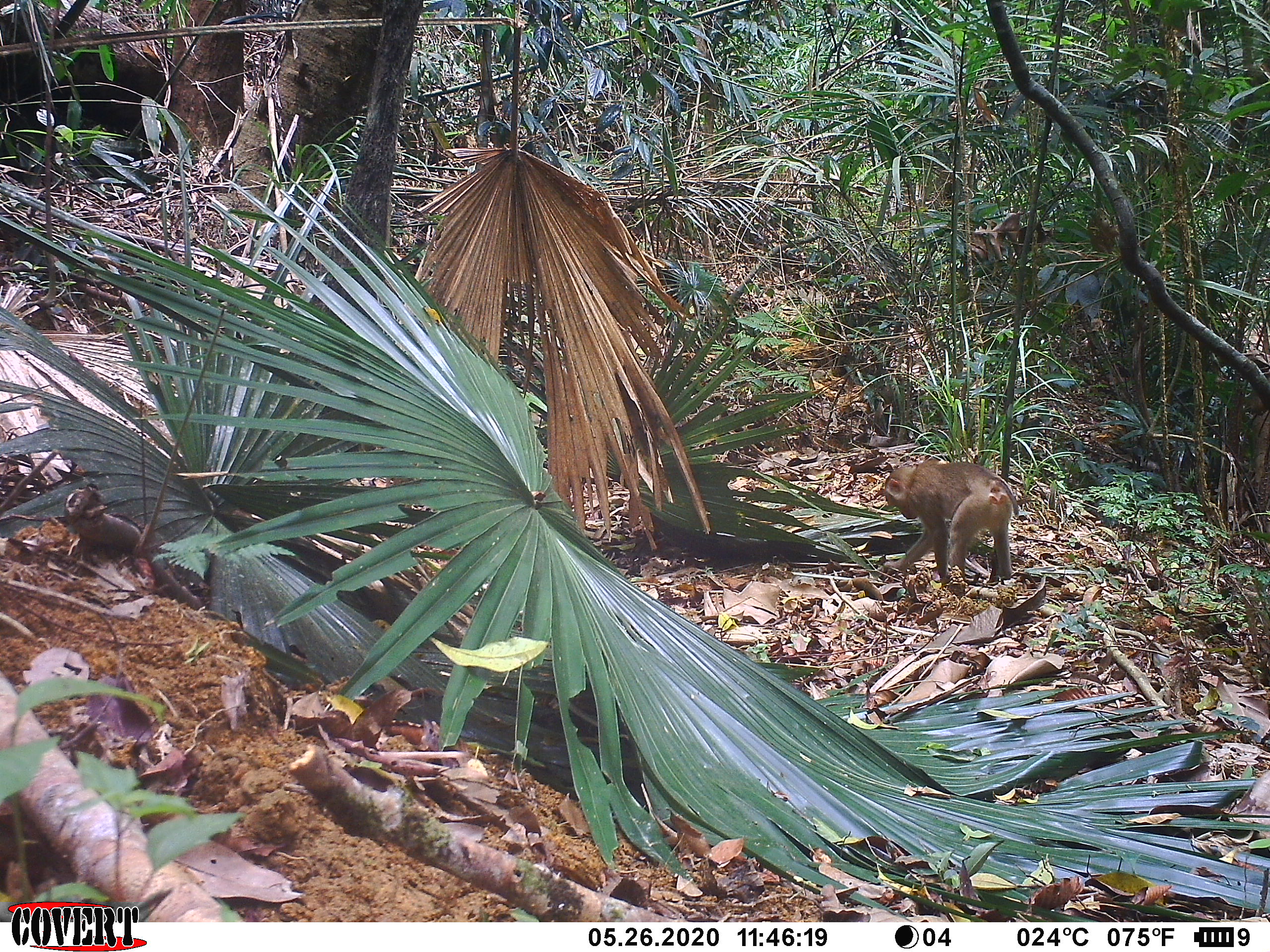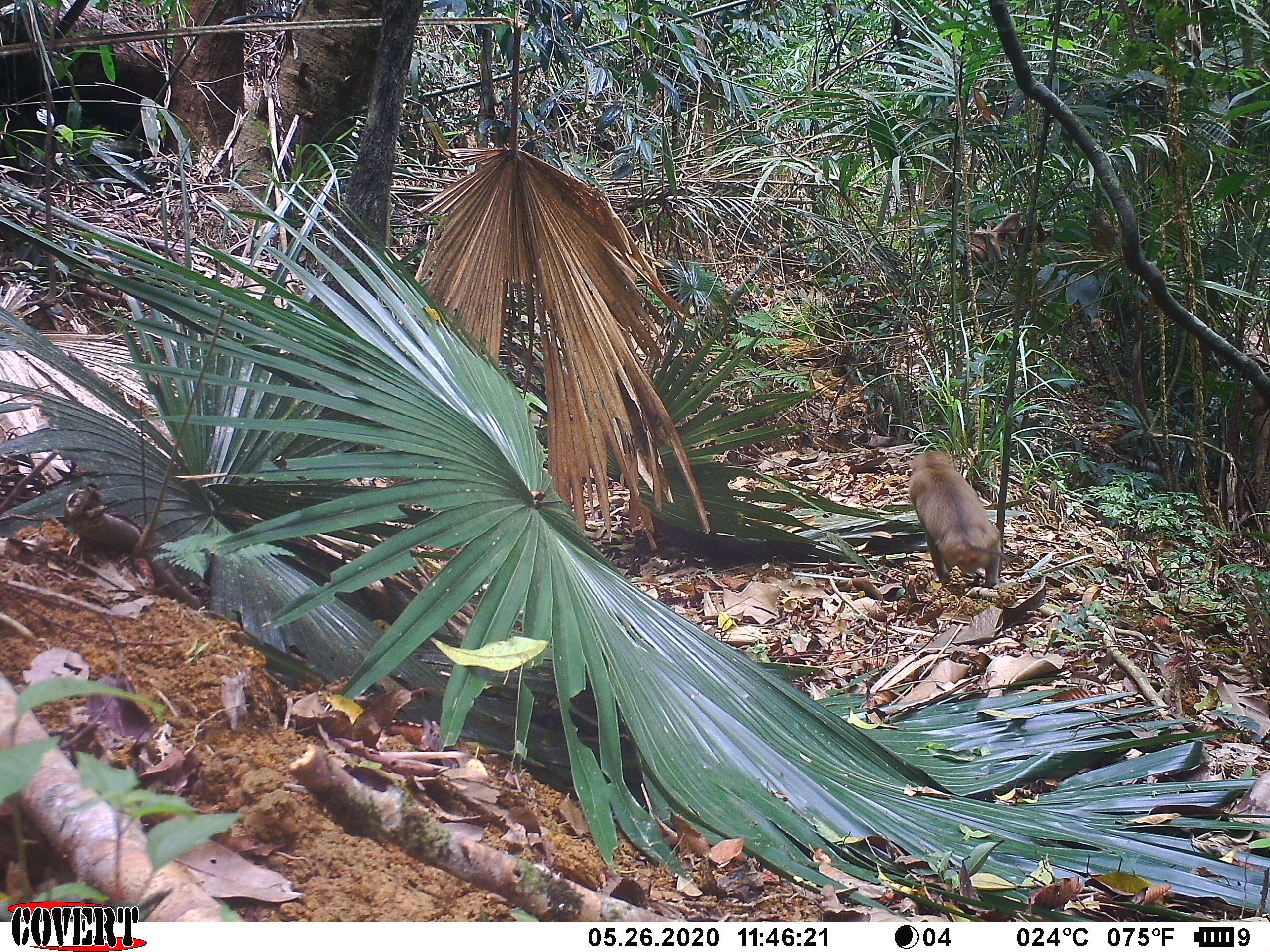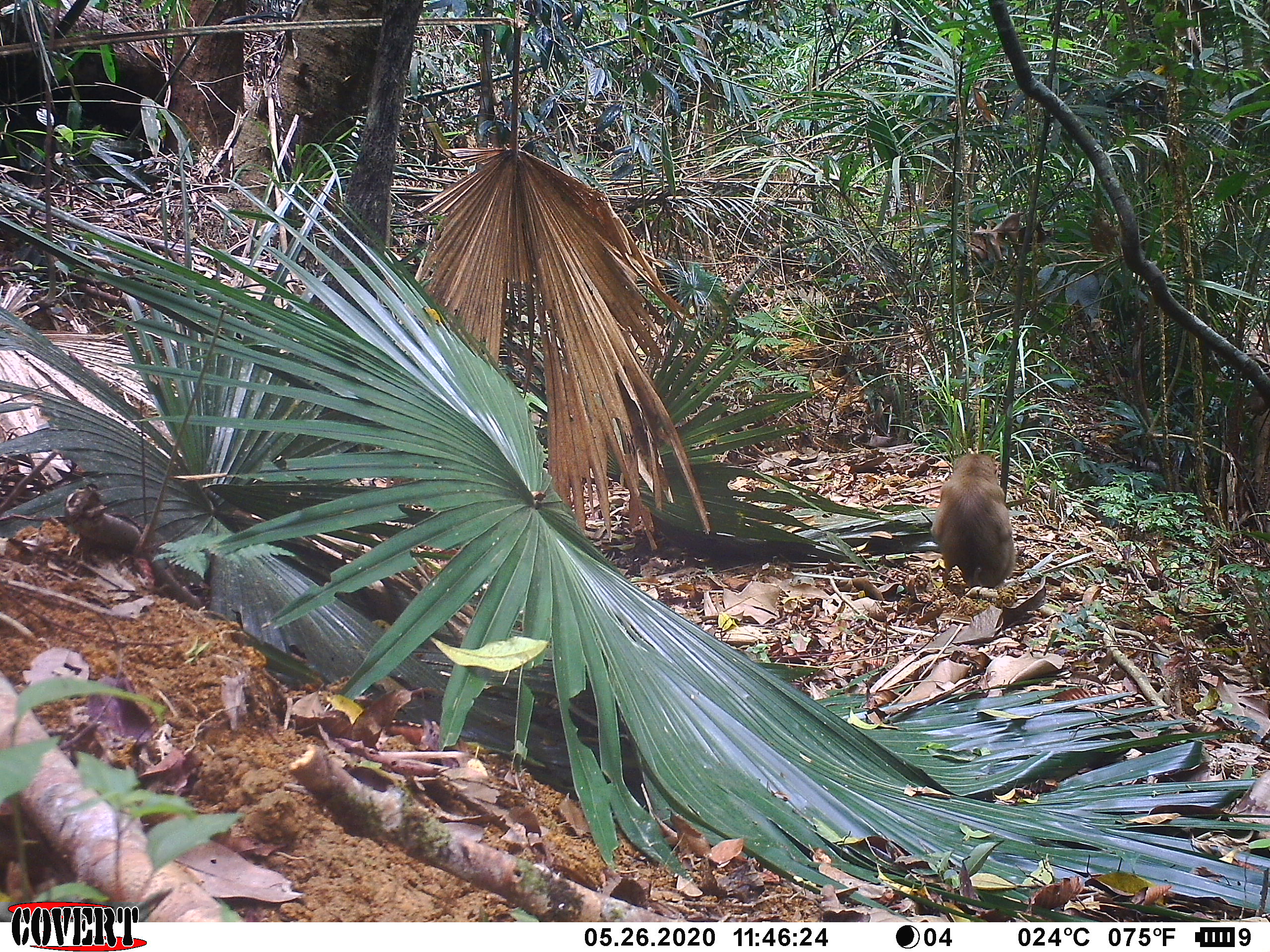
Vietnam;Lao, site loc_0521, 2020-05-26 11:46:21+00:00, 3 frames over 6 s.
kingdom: Animalia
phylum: Chordata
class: Mammalia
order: Primates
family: Cercopithecidae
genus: Macaca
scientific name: Macaca nemestrina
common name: pig-tailed macaque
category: pig tailed macaque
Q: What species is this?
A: Pig tailed macaque (pig-tailed macaque) (Macaca nemestrina).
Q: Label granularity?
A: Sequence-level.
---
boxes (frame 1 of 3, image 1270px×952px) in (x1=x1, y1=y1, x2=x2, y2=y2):
pig tailed macaque: (x1=881, y1=458, x2=1019, y2=585)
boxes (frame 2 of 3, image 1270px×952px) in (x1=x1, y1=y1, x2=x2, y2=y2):
pig tailed macaque: (x1=907, y1=450, x2=1010, y2=588)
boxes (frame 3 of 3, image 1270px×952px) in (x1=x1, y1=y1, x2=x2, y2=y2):
pig tailed macaque: (x1=930, y1=453, x2=1015, y2=589)